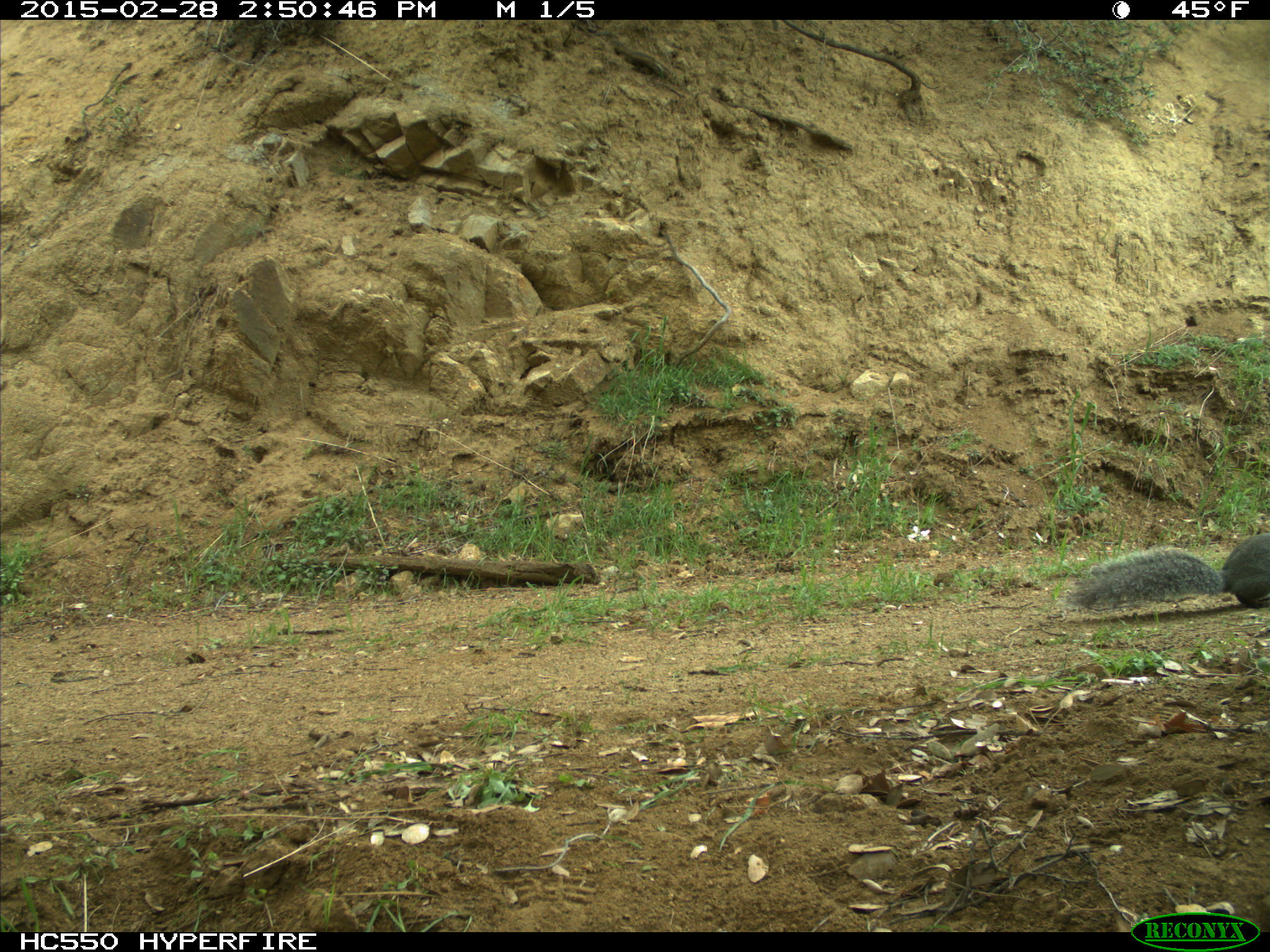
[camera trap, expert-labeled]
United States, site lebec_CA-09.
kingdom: Animalia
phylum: Chordata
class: Mammalia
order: Rodentia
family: Sciuridae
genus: Sciurus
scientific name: Sciurus carolinensis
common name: eastern gray squirrel